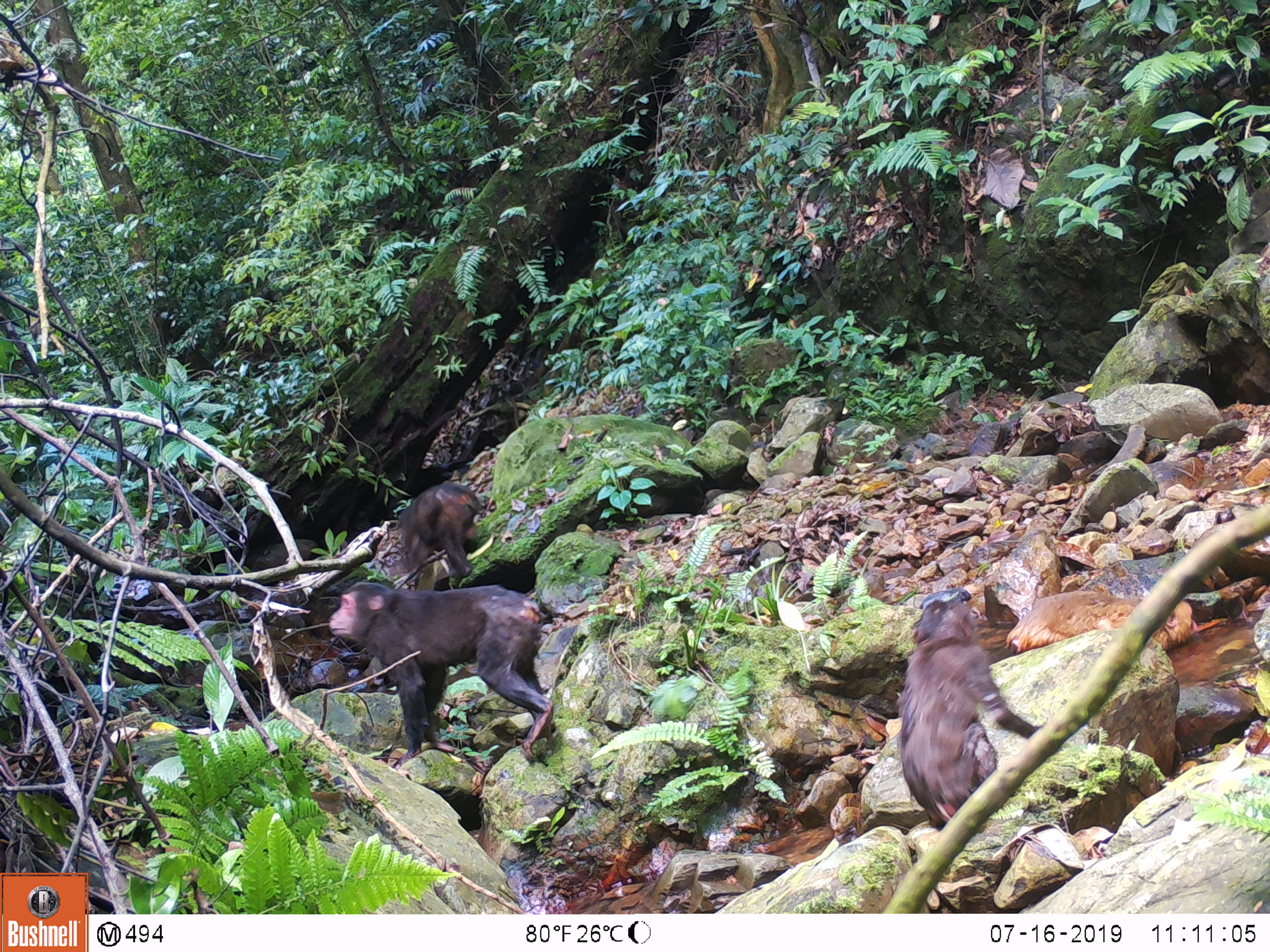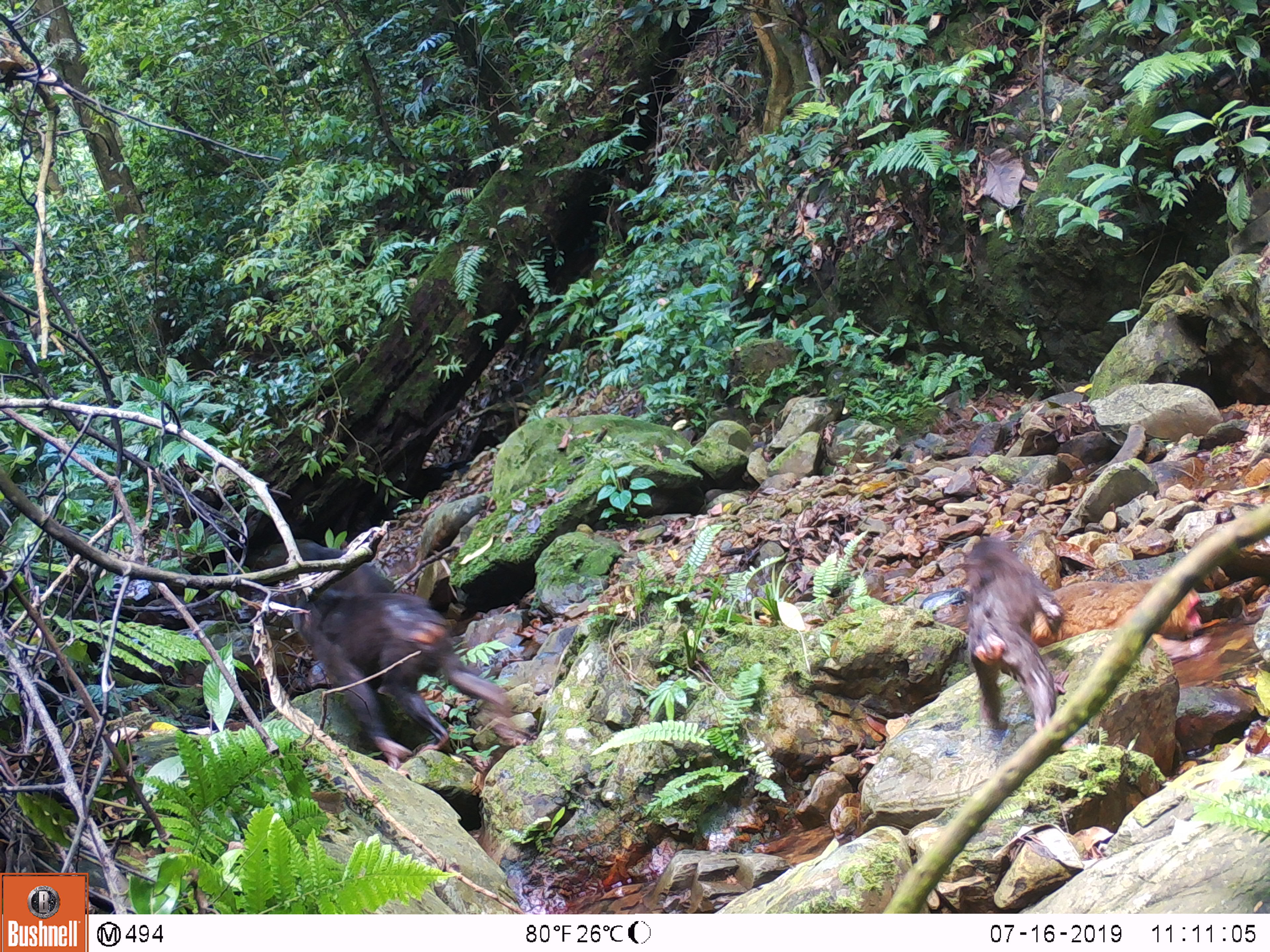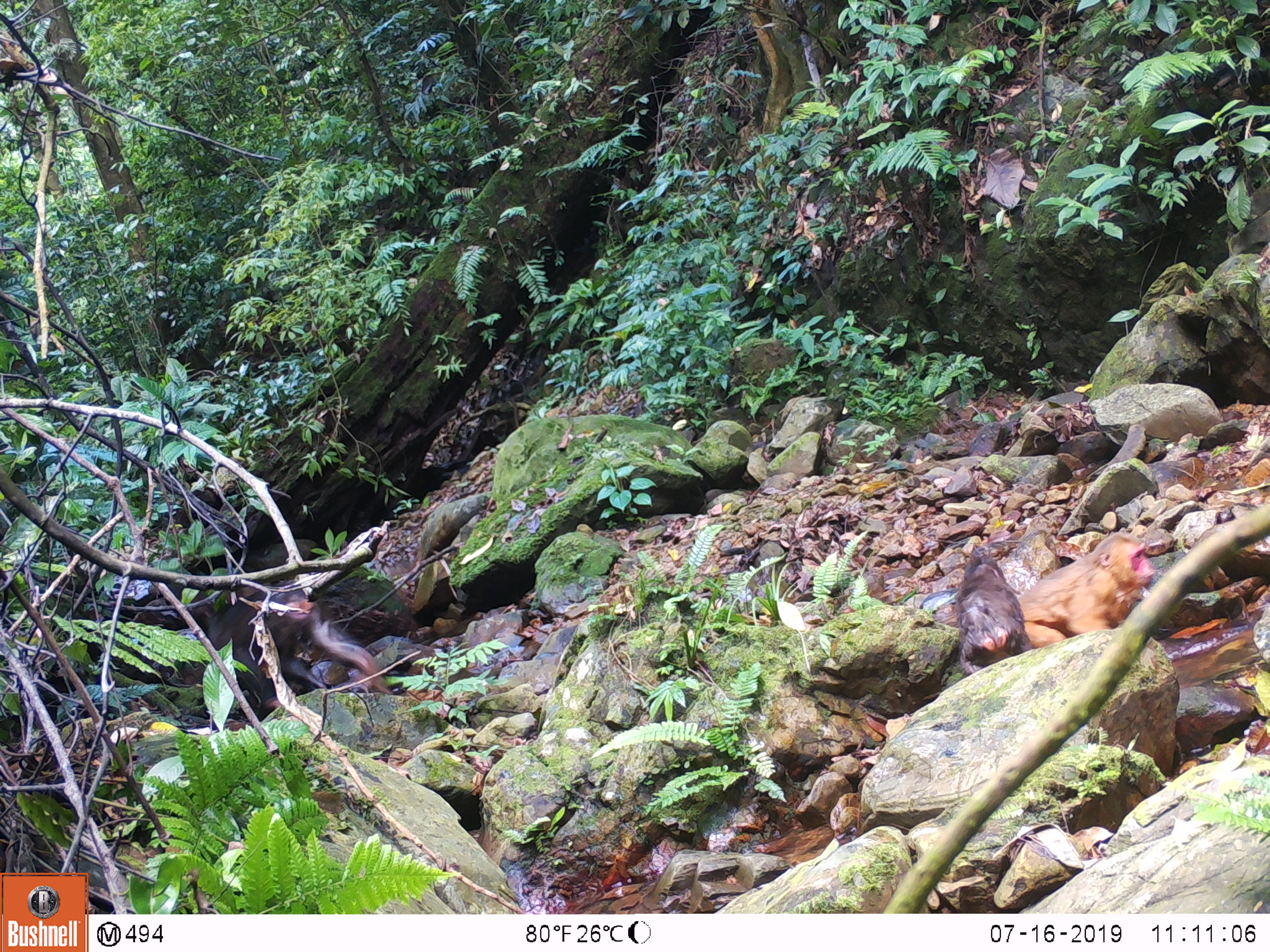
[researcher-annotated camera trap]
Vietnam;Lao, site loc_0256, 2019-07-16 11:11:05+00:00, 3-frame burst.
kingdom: Animalia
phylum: Chordata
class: Mammalia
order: Primates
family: Cercopithecidae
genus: Macaca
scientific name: Macaca arctoides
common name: stump-tailed macaque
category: stump tailed macaque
Stump tailed macaque (stump-tailed macaque) (Macaca arctoides). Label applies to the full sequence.